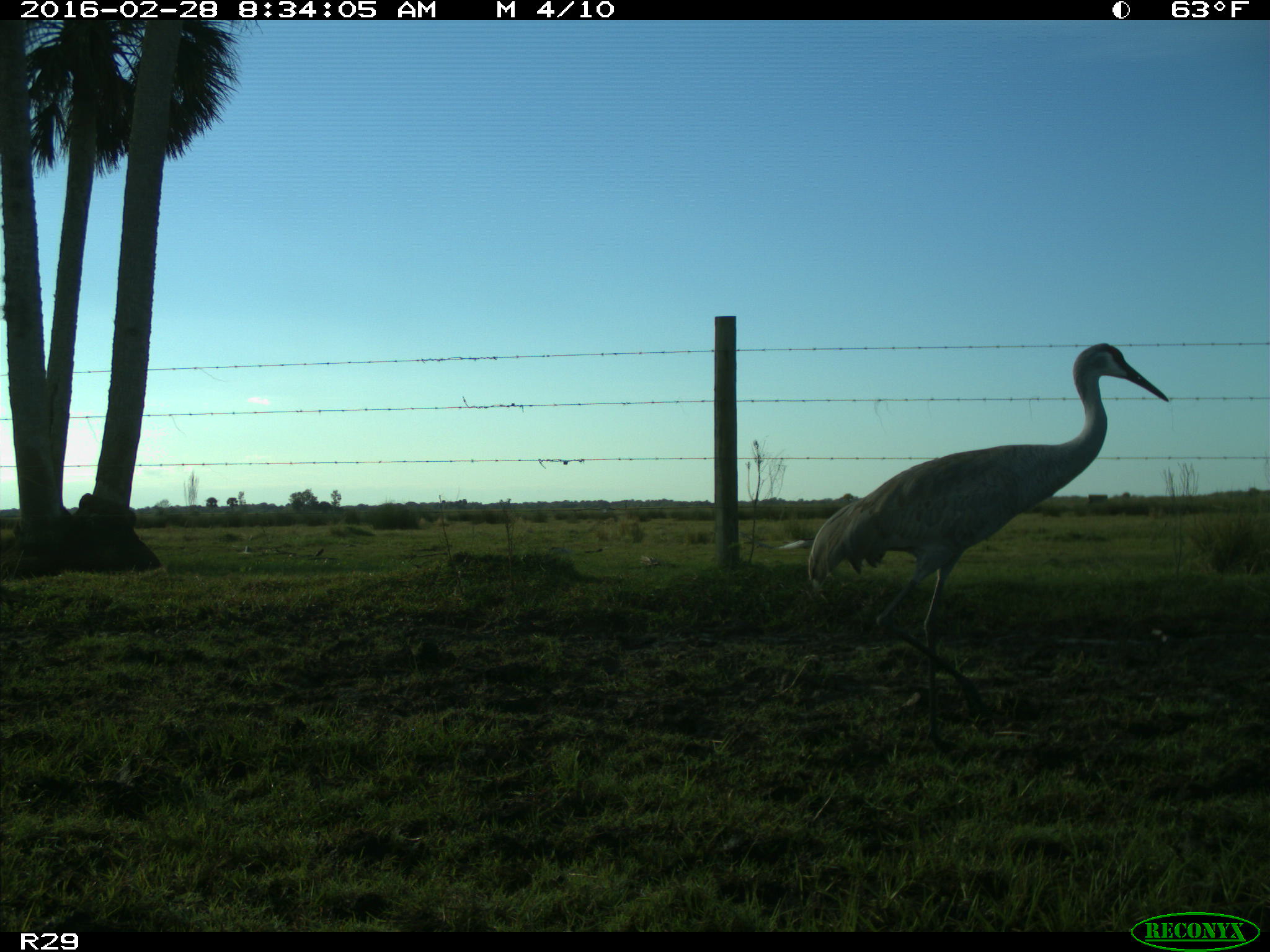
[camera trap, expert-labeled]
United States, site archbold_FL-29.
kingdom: Animalia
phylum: Chordata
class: Aves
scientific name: Aves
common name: birds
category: unidentified bird